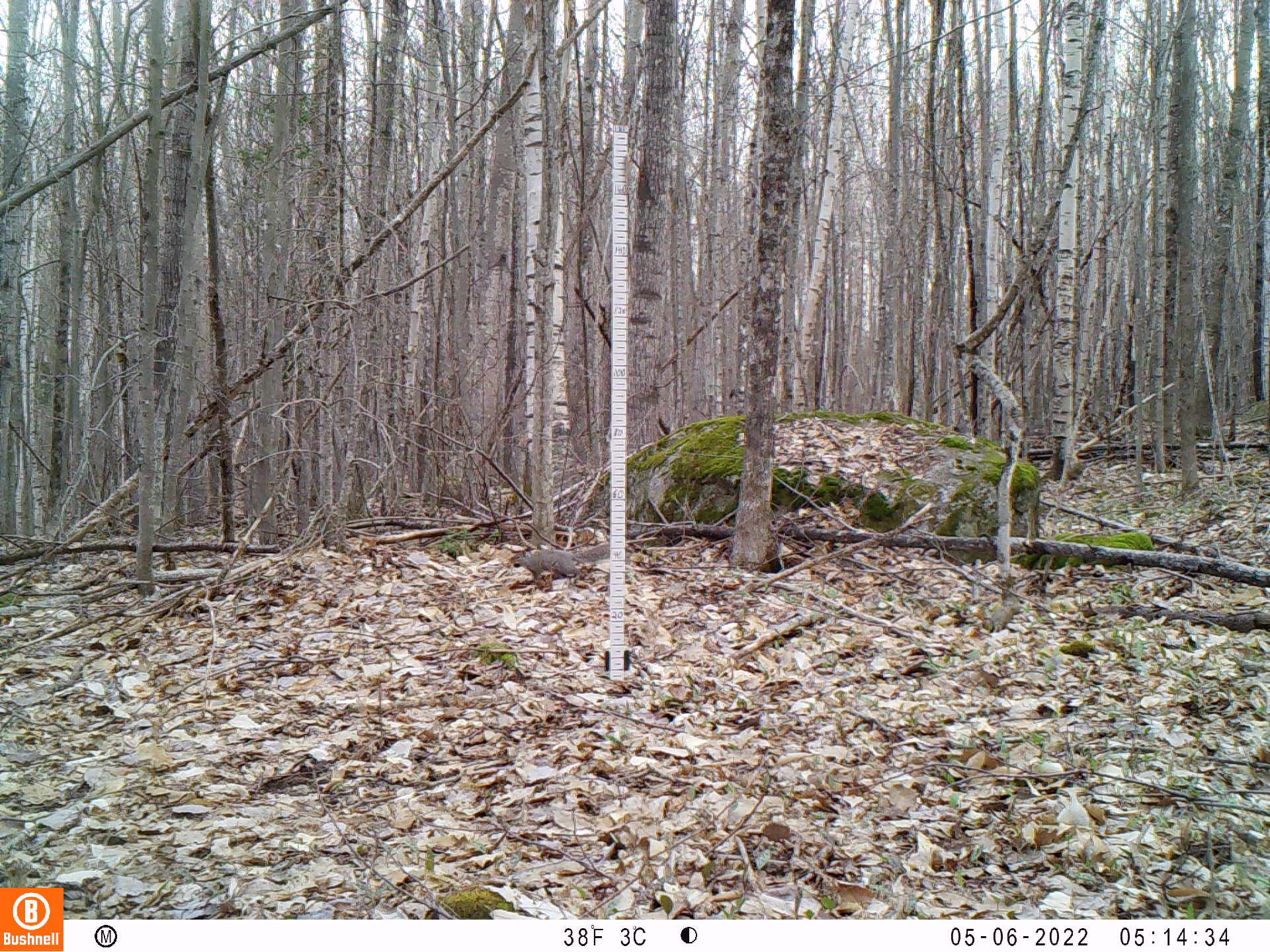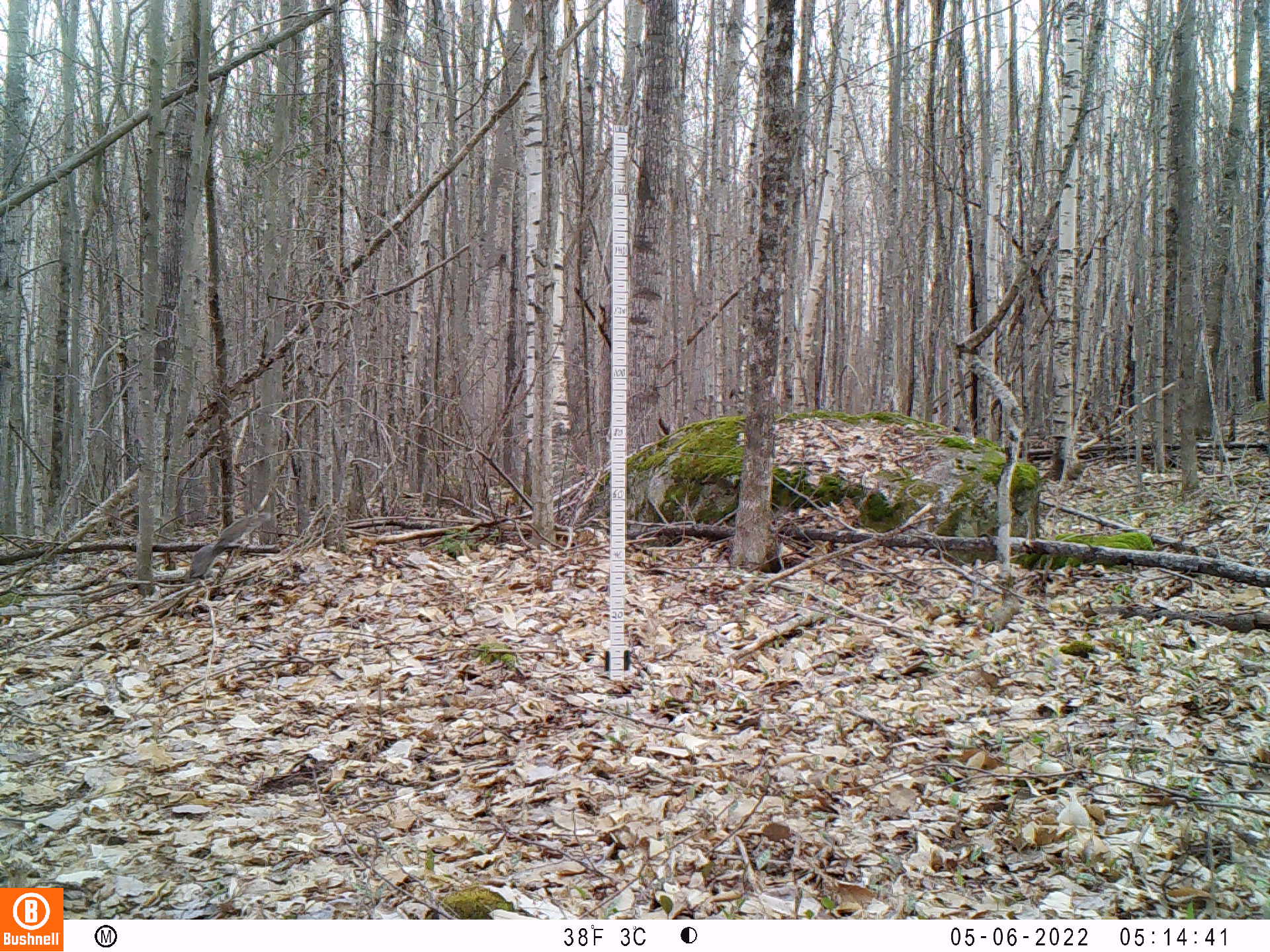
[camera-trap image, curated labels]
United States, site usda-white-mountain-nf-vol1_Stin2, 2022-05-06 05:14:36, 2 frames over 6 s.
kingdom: Animalia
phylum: Chordata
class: Mammalia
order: Rodentia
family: Sciuridae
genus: Sciurus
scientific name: Sciurus carolinensis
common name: gray squirrel